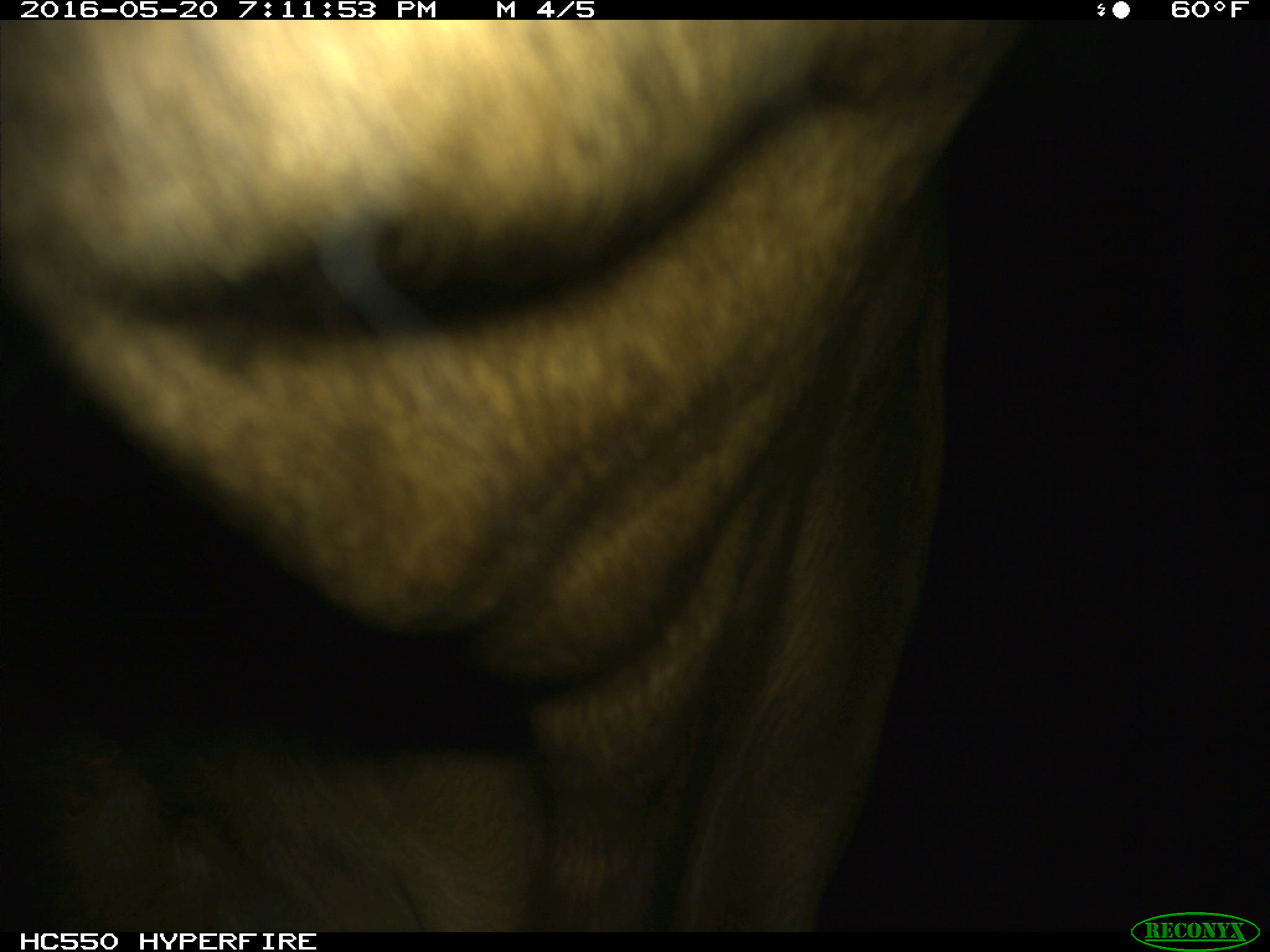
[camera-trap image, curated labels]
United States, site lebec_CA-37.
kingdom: Animalia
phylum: Chordata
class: Mammalia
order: Artiodactyla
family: Bovidae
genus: Bos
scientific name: Bos taurus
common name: domestic cow